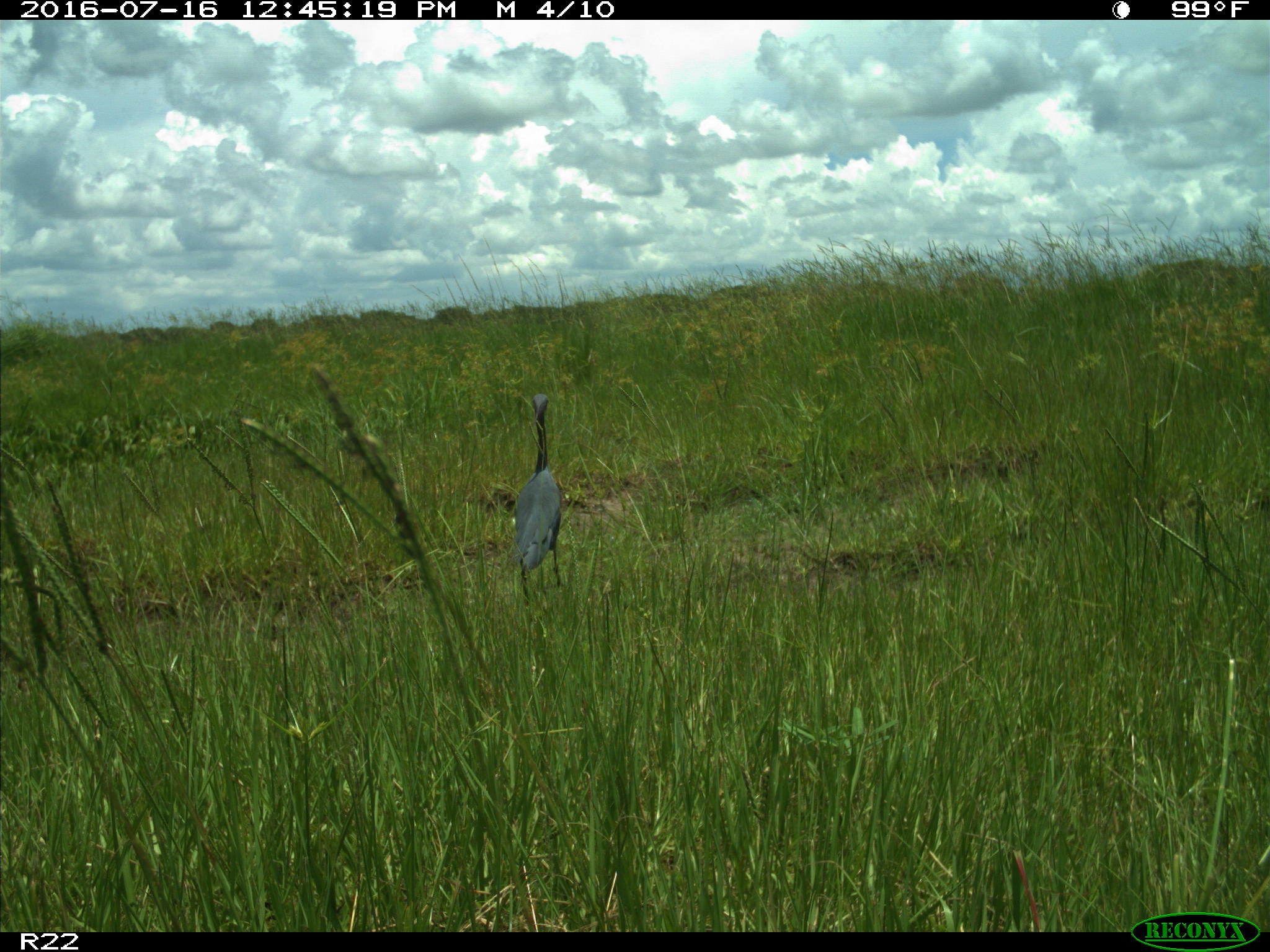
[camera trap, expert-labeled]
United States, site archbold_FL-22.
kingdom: Animalia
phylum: Chordata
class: Aves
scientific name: Aves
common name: birds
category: unidentified bird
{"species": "unidentified bird (birds) (Aves)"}